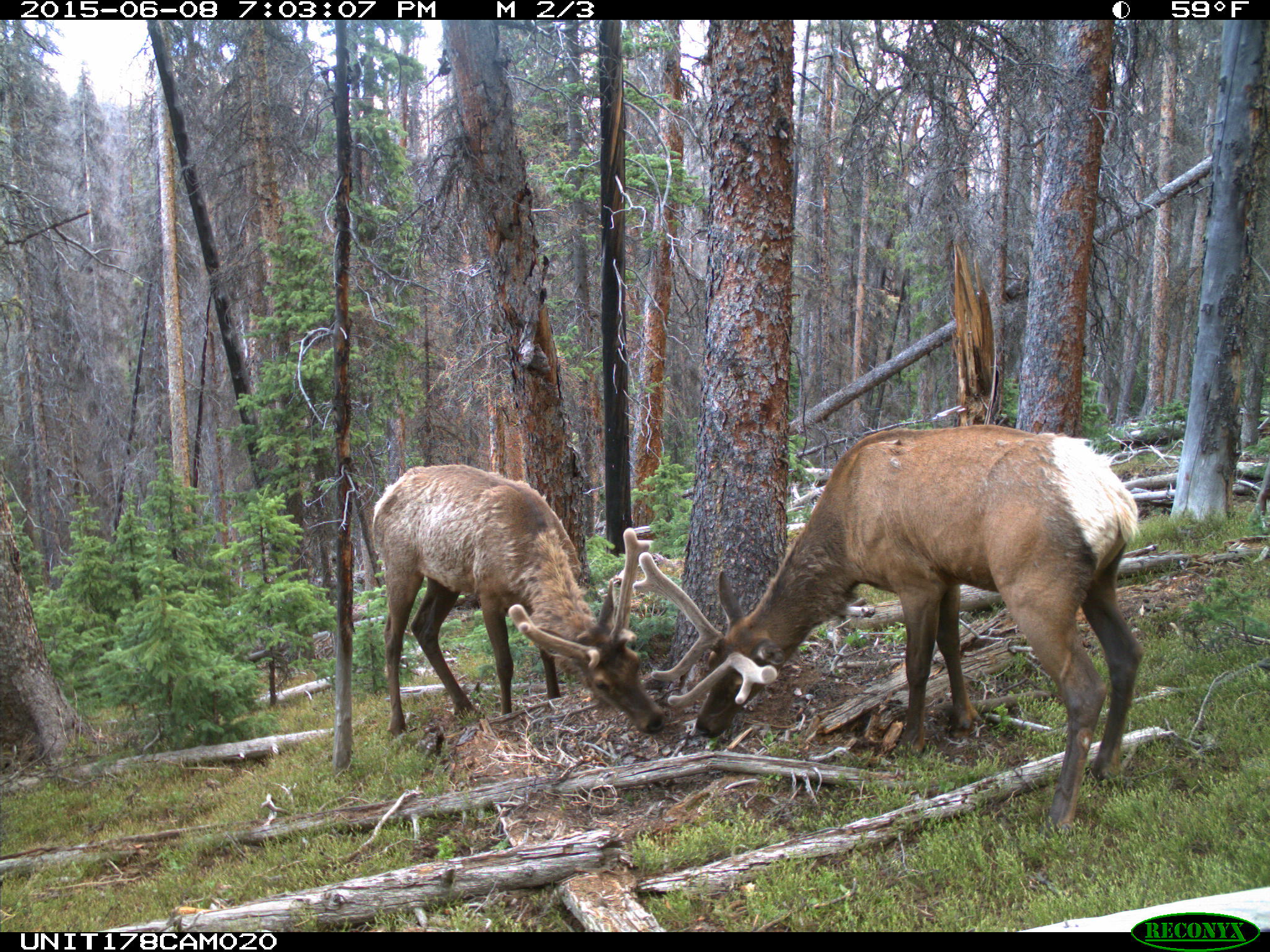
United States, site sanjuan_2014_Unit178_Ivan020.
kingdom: Animalia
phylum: Chordata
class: Mammalia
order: Artiodactyla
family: Cervidae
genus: Cervus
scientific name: Cervus elaphus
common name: red deer